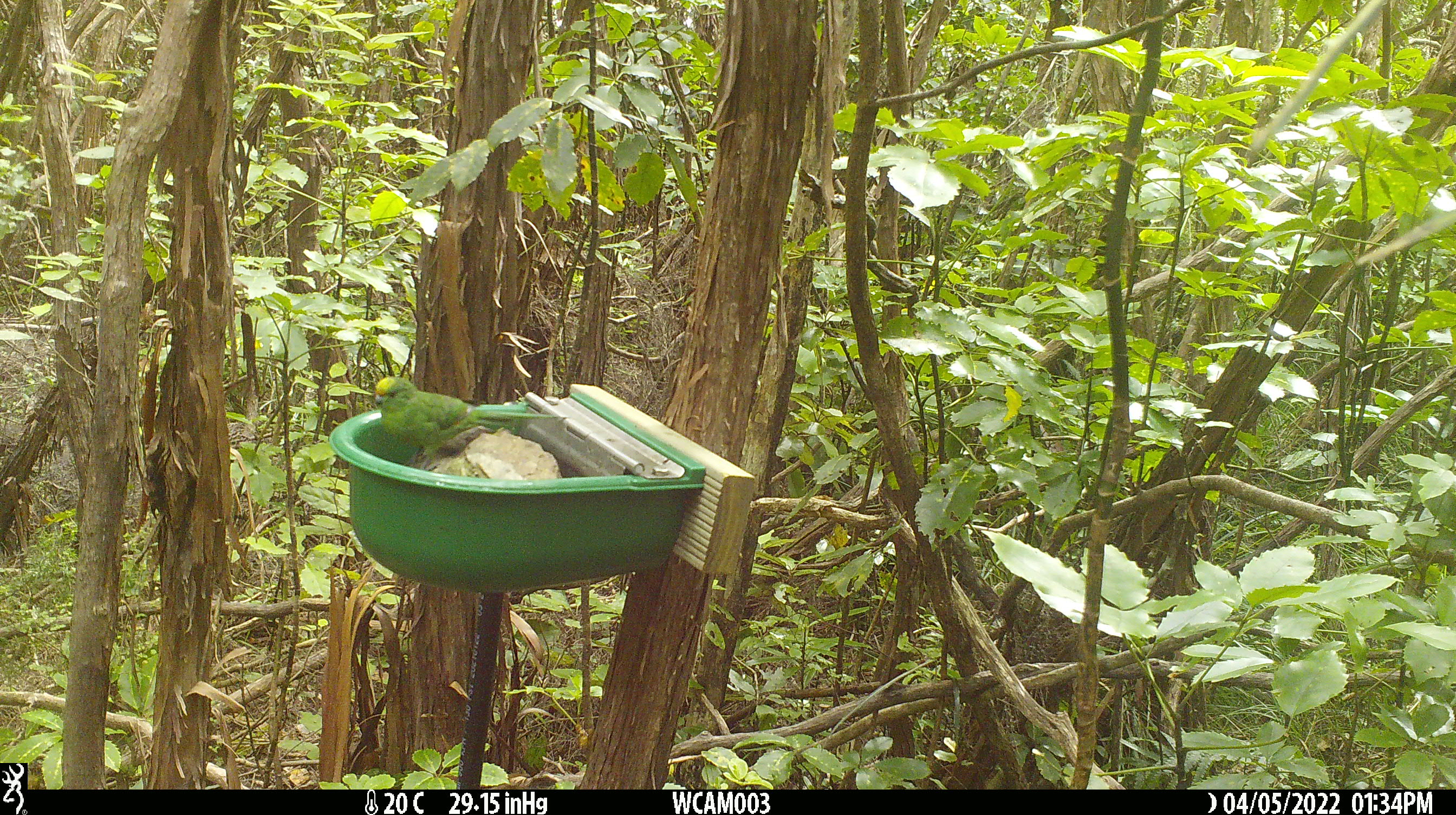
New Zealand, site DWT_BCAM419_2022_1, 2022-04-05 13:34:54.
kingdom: Animalia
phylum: Chordata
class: Aves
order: Psittaciformes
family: Psittaculidae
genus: Cyanoramphus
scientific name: Cyanoramphus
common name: parakeet